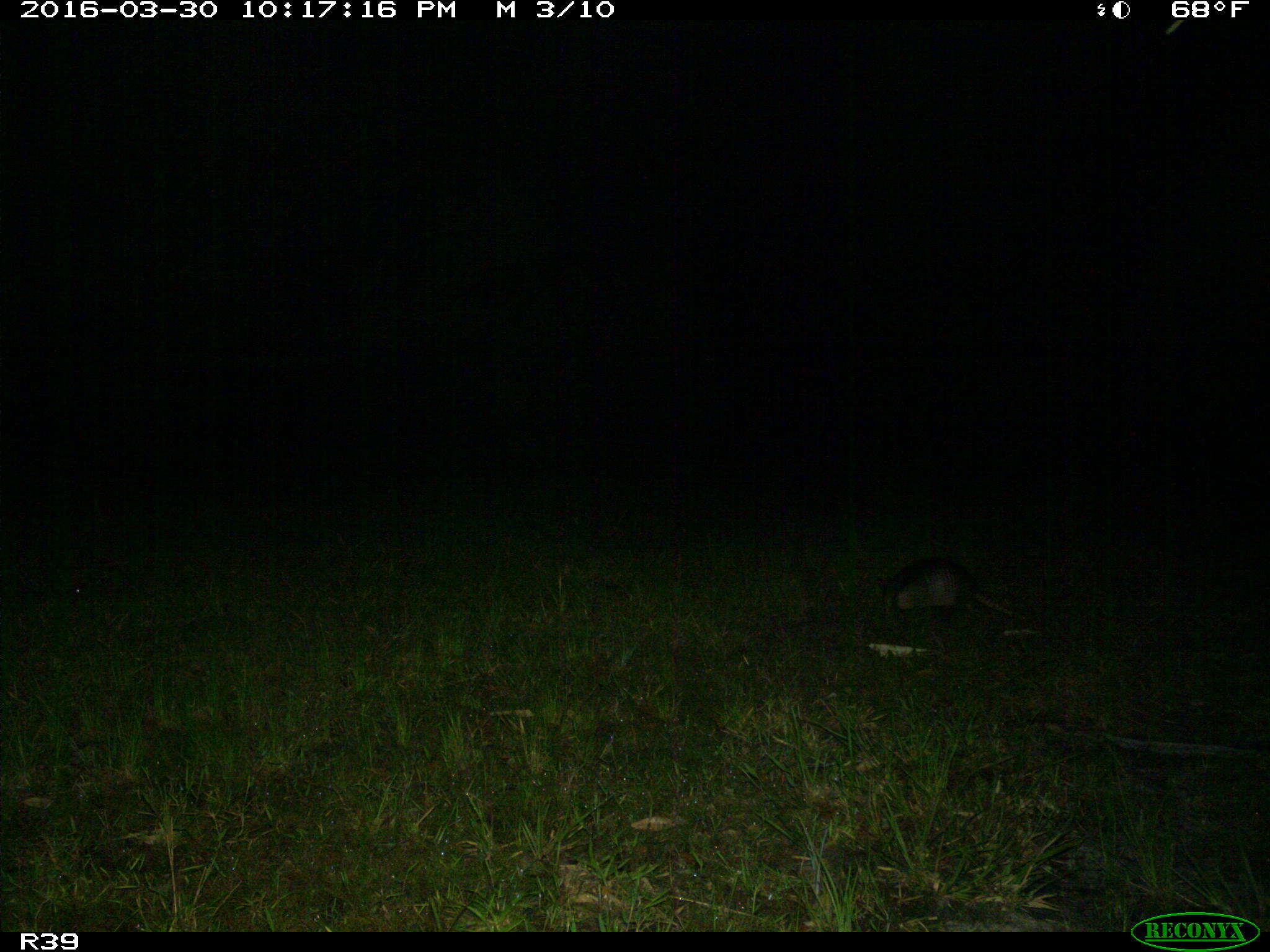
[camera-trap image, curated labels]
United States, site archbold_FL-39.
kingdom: Animalia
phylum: Chordata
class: Mammalia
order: Cingulata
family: Dasypodidae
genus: Dasypus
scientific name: Dasypus novemcinctus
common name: nine-banded armadillo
Dasypus novemcinctus (nine-banded armadillo).